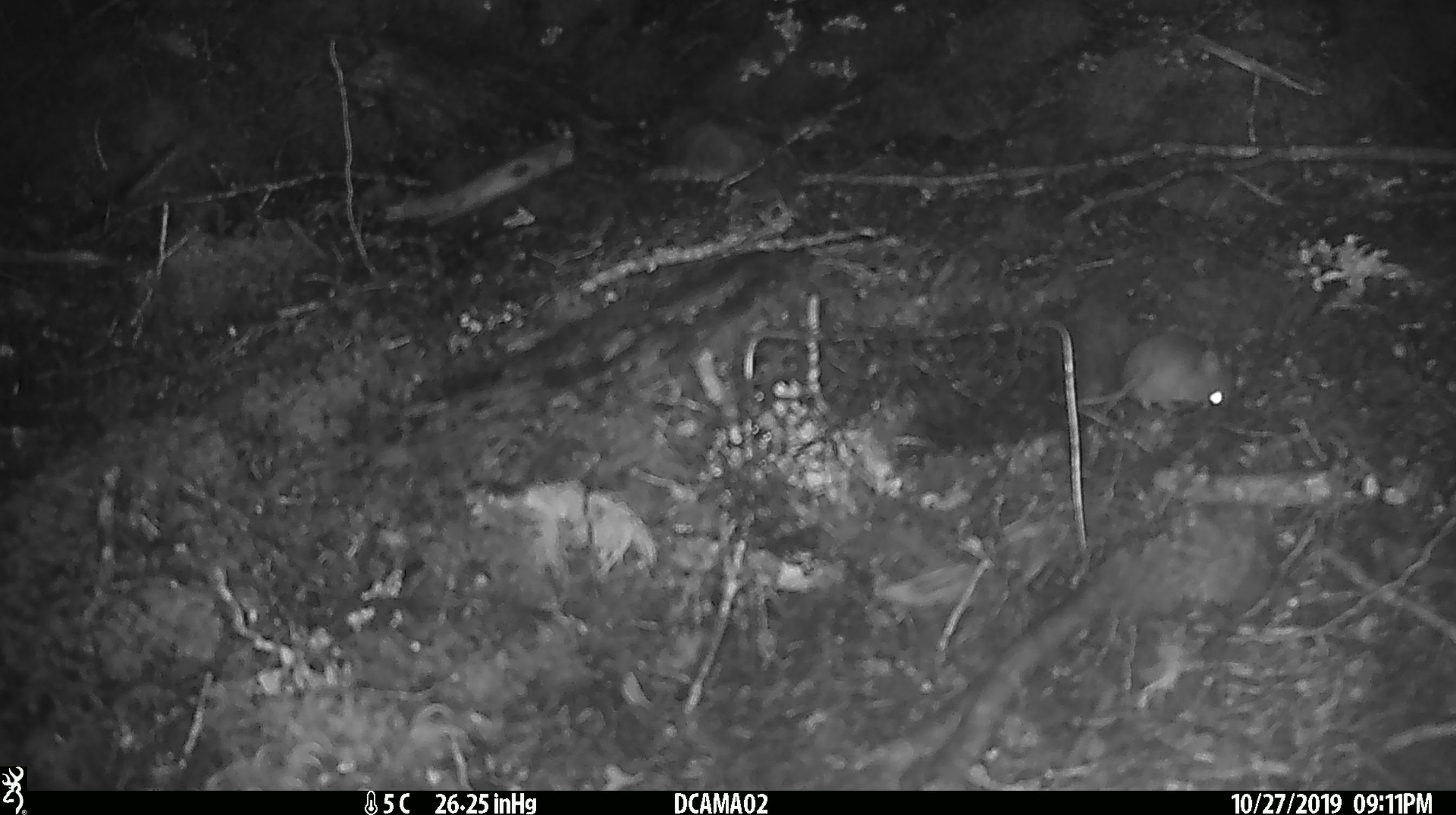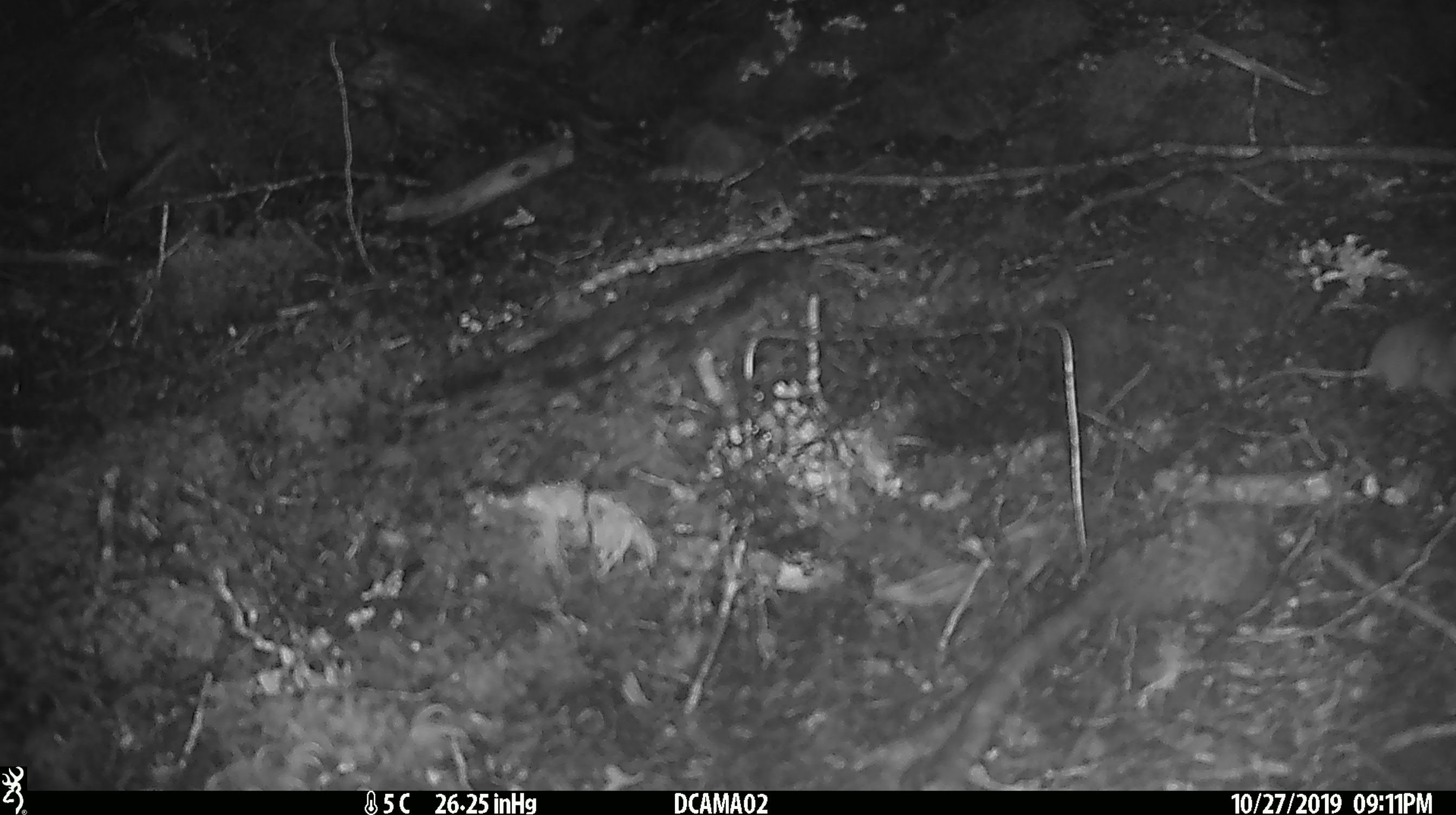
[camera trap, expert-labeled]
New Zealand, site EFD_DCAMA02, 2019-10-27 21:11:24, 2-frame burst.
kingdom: Animalia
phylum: Chordata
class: Mammalia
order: Rodentia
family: Muridae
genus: Mus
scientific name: Mus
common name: mouse